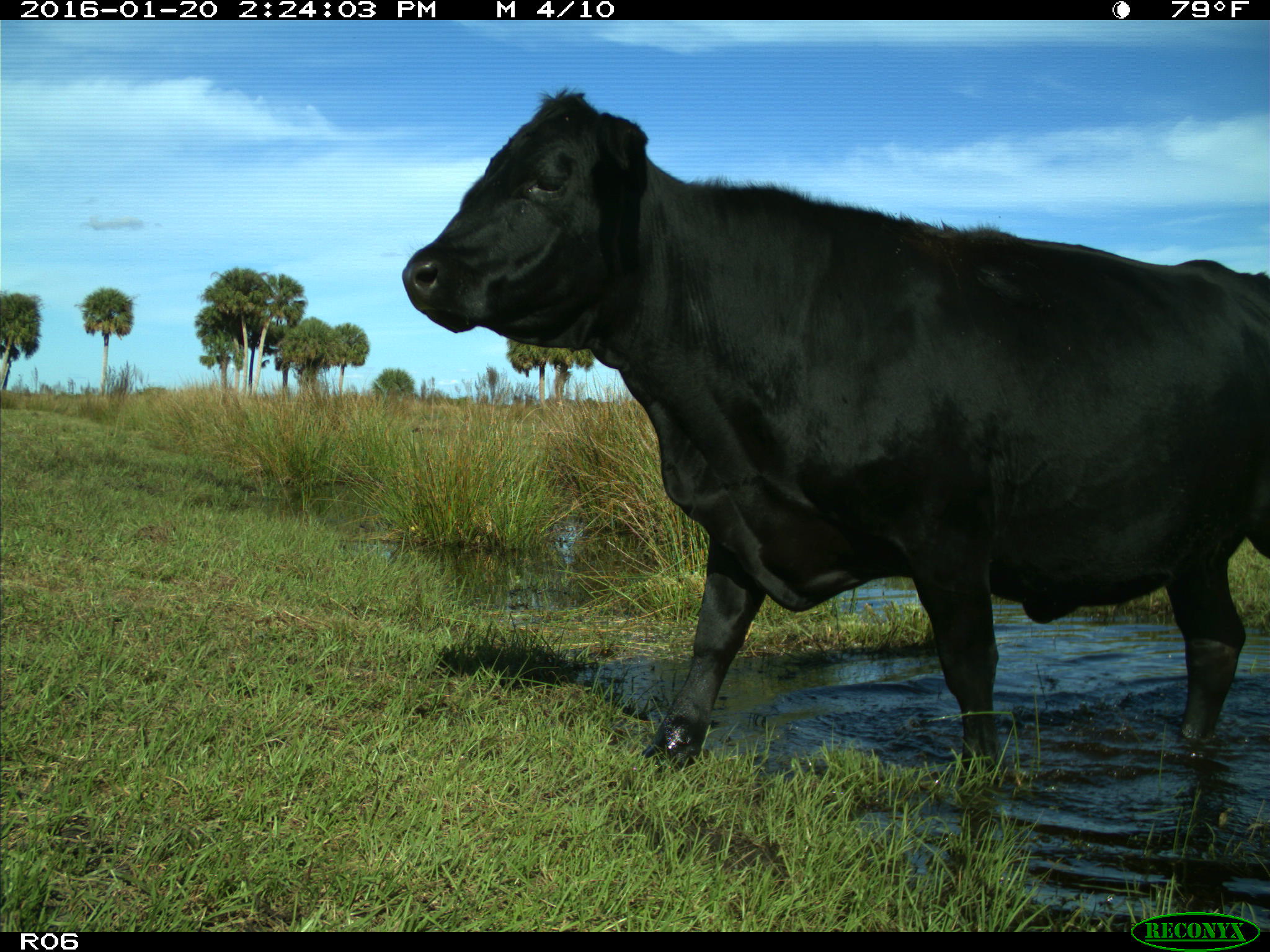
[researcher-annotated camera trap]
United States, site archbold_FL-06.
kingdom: Animalia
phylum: Chordata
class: Mammalia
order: Artiodactyla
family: Bovidae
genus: Bos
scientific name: Bos taurus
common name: domestic cow